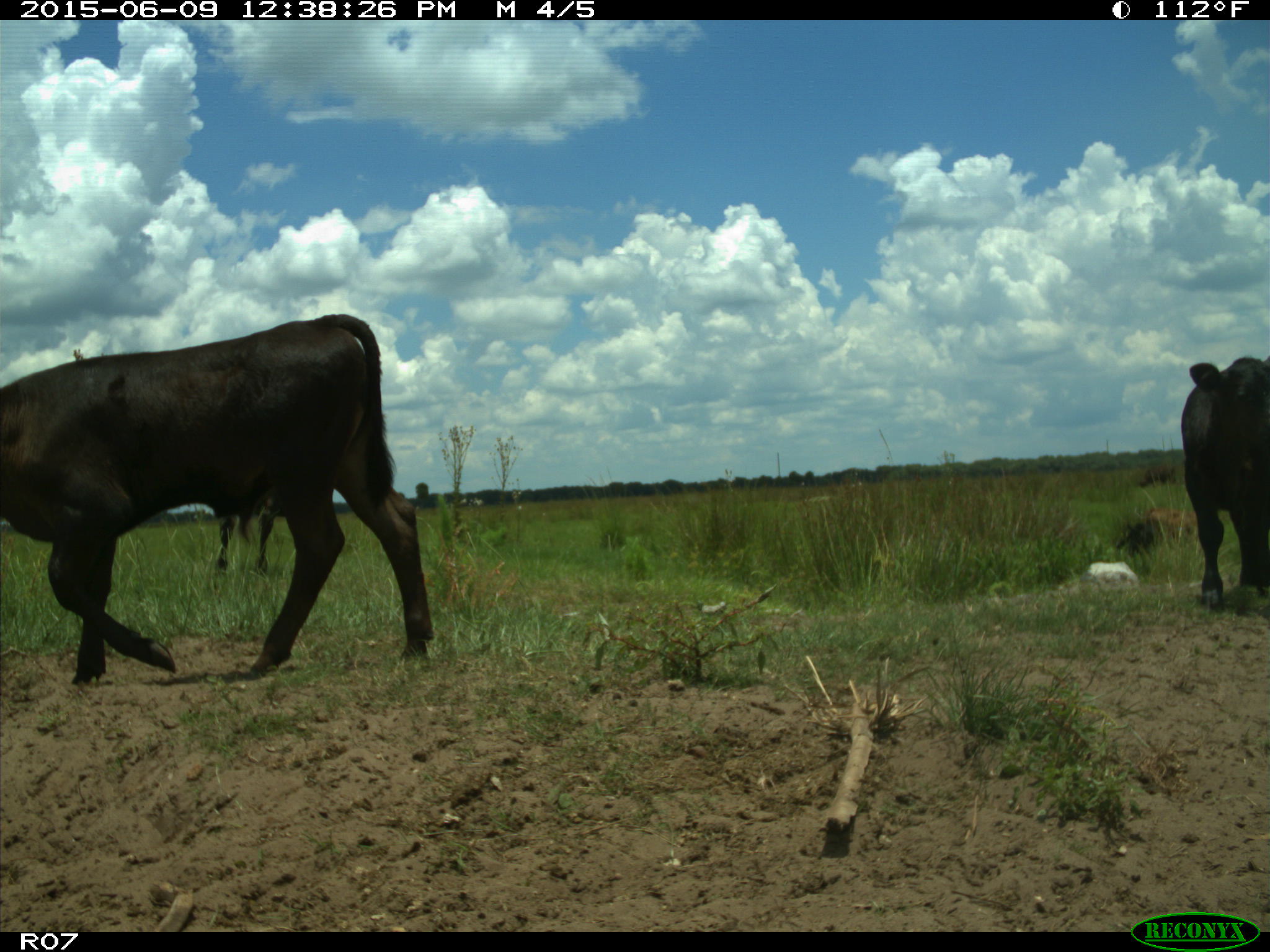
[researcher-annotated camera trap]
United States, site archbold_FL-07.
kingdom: Animalia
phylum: Chordata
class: Mammalia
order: Artiodactyla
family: Bovidae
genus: Bos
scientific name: Bos taurus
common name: domestic cow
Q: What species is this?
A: Bos taurus (domestic cow).